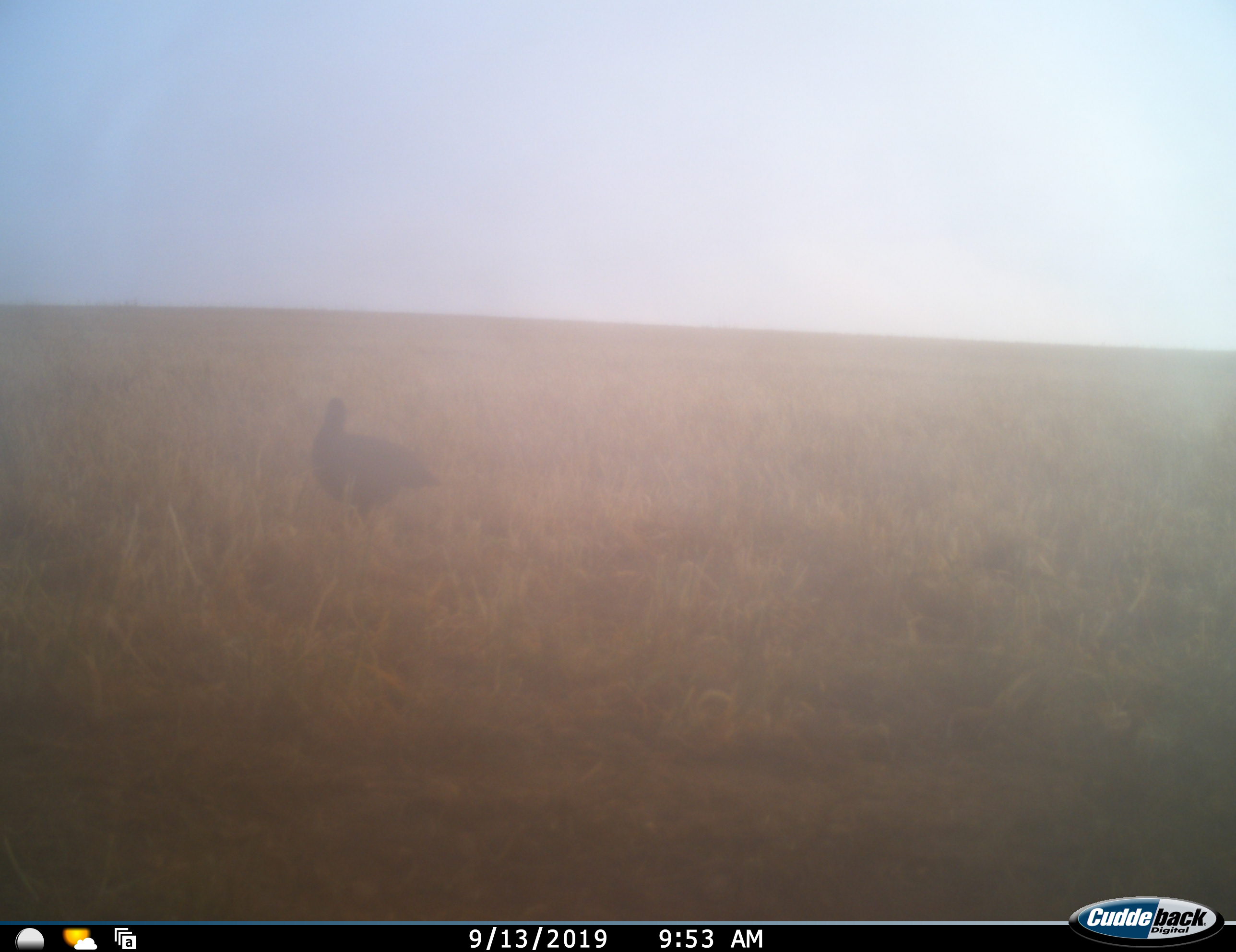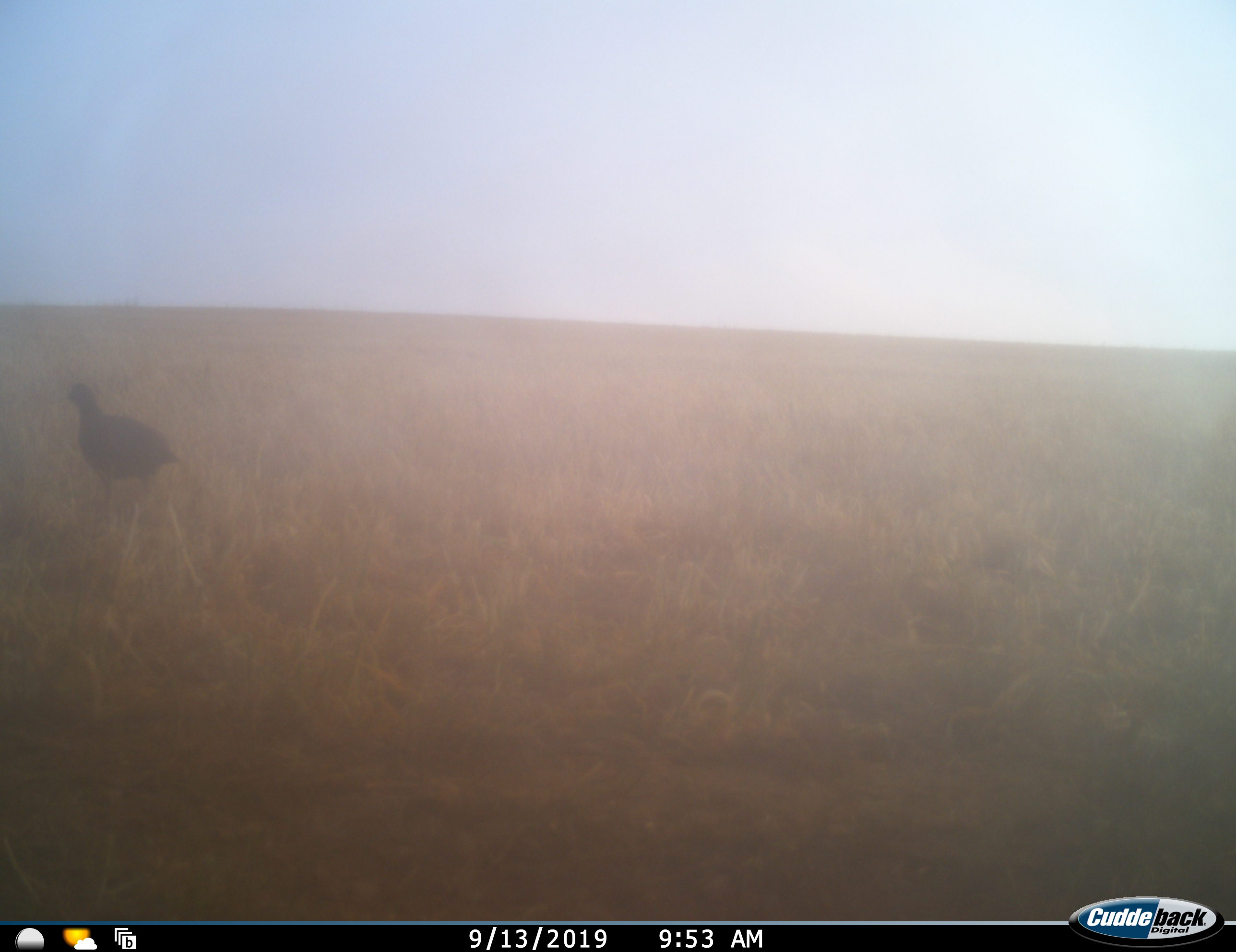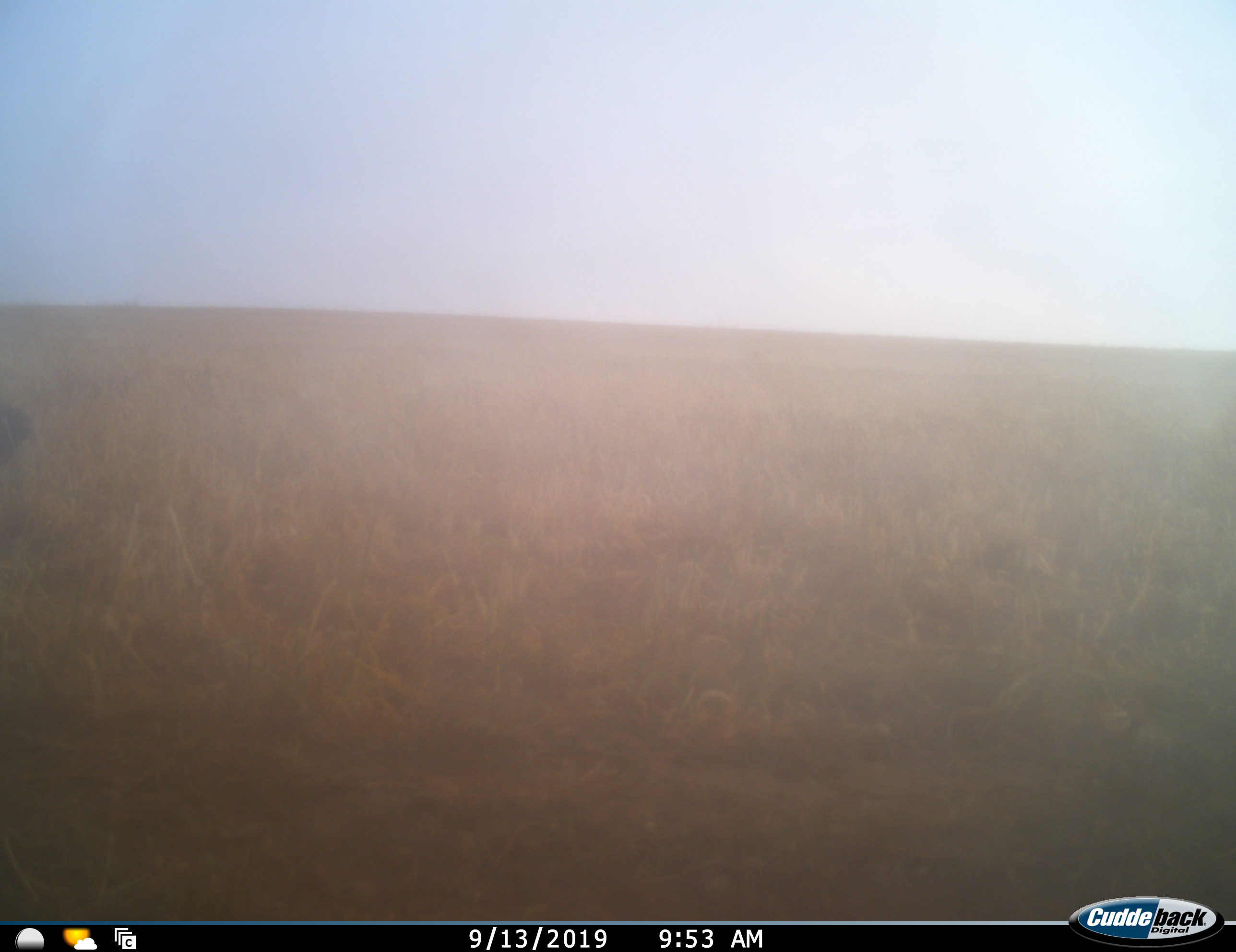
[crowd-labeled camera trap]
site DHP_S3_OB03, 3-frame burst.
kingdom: Animalia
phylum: Chordata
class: Aves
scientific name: Aves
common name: bird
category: birdother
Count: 1.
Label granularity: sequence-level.